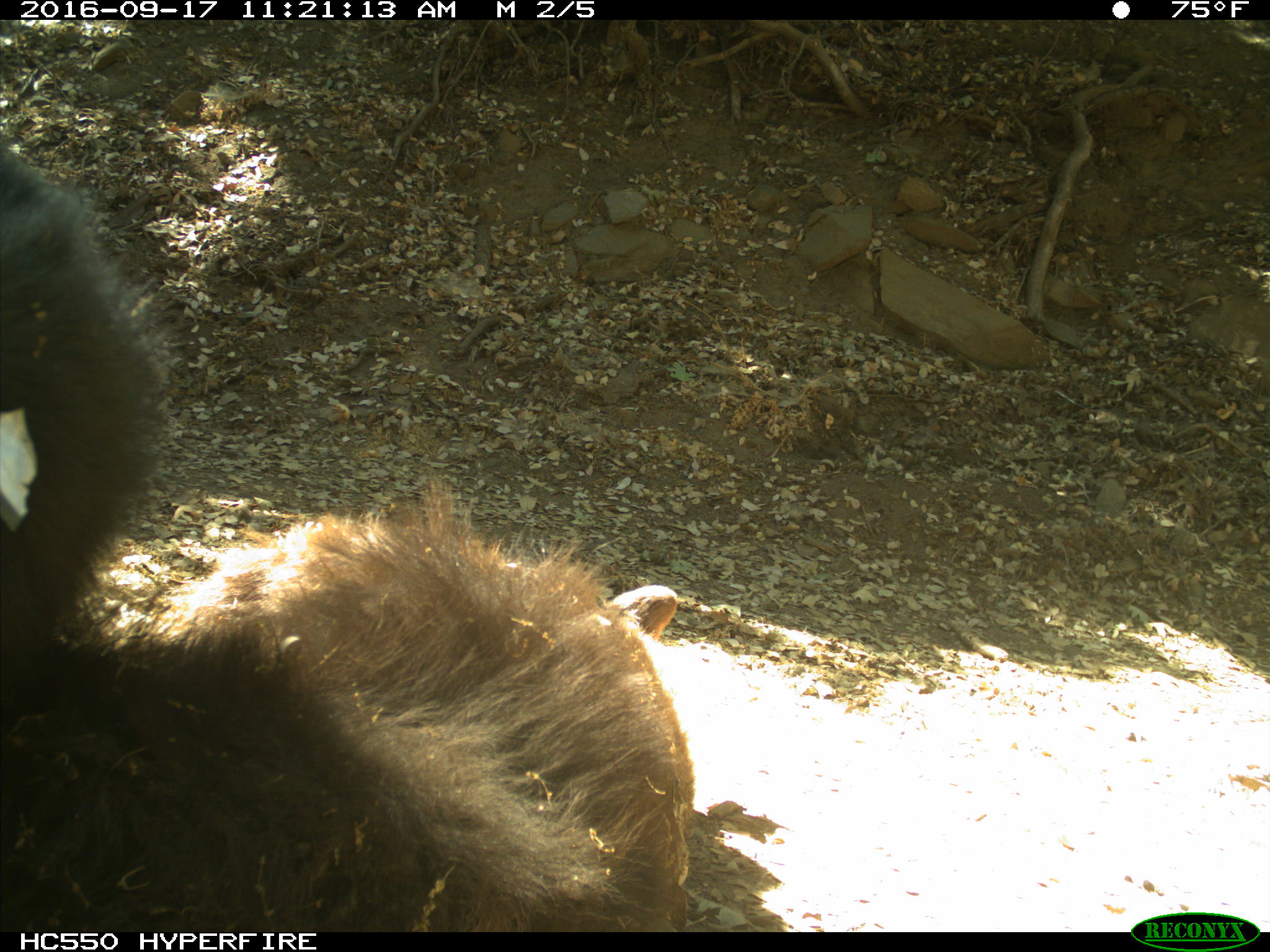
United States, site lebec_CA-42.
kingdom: Animalia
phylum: Chordata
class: Mammalia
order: Carnivora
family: Ursidae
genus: Ursus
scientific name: Ursus americanus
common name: american black bear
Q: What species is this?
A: Ursus americanus (american black bear).